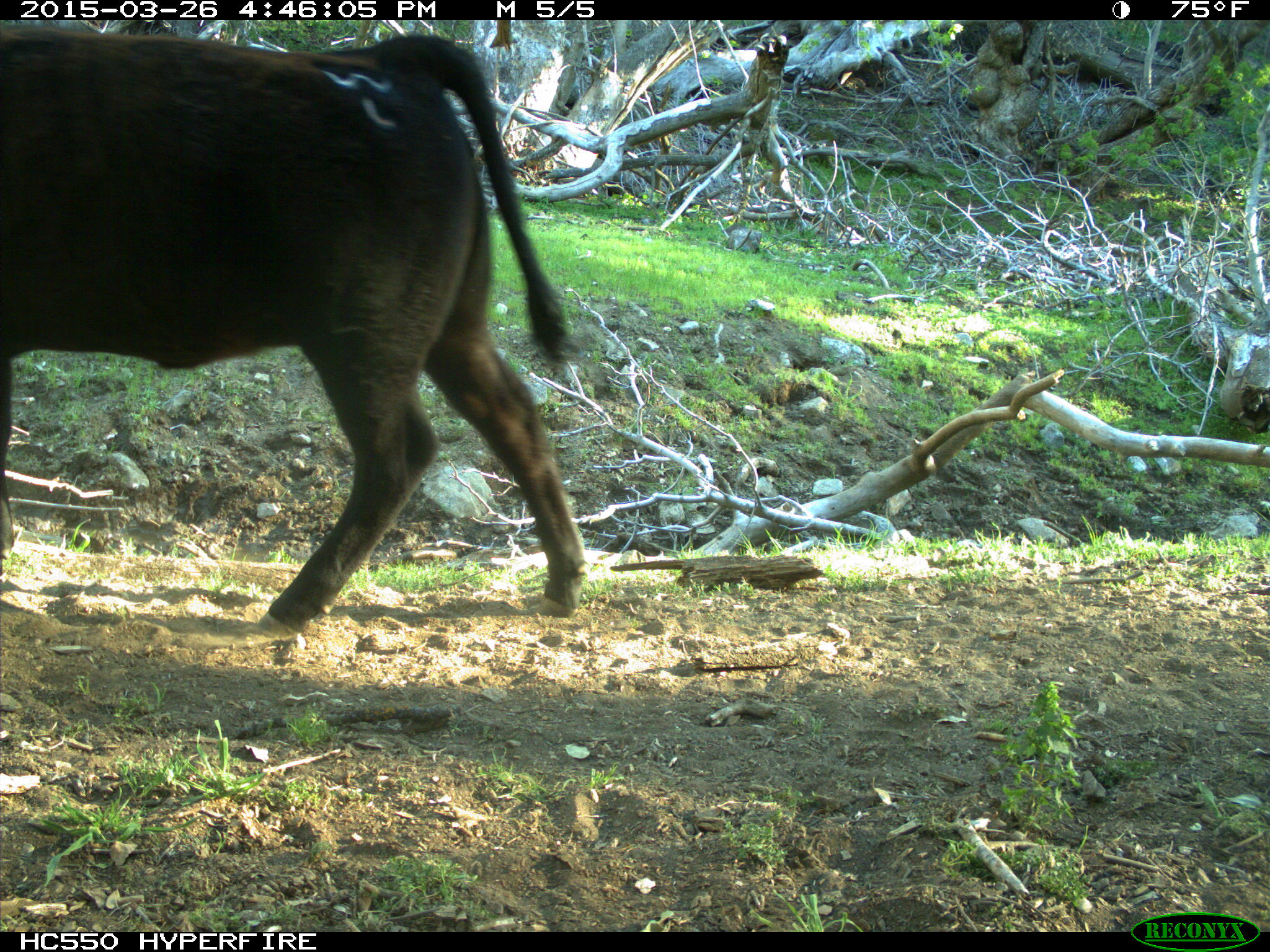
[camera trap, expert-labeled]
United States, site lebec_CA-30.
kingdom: Animalia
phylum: Chordata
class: Mammalia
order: Artiodactyla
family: Bovidae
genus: Bos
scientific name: Bos taurus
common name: domestic cow